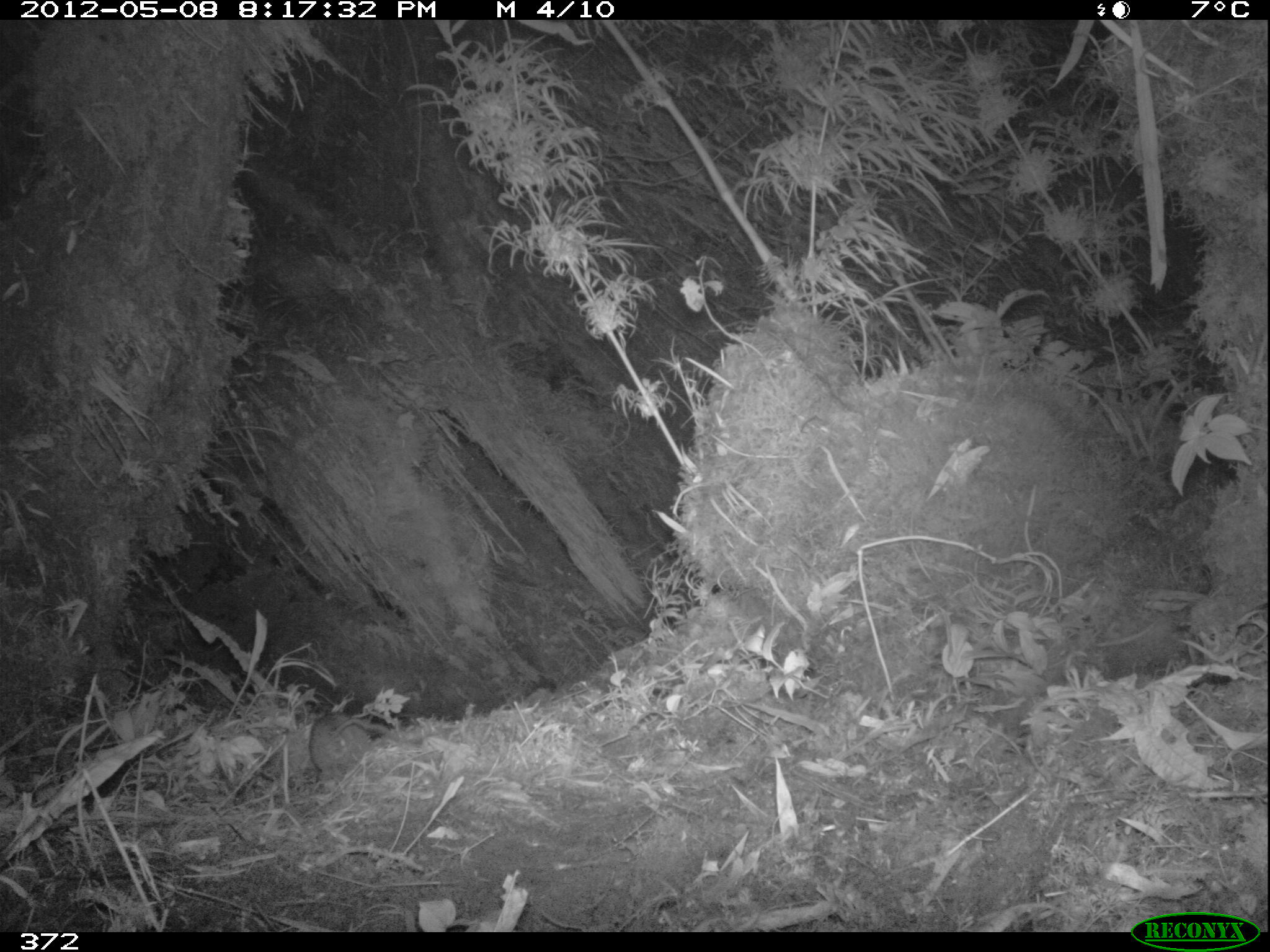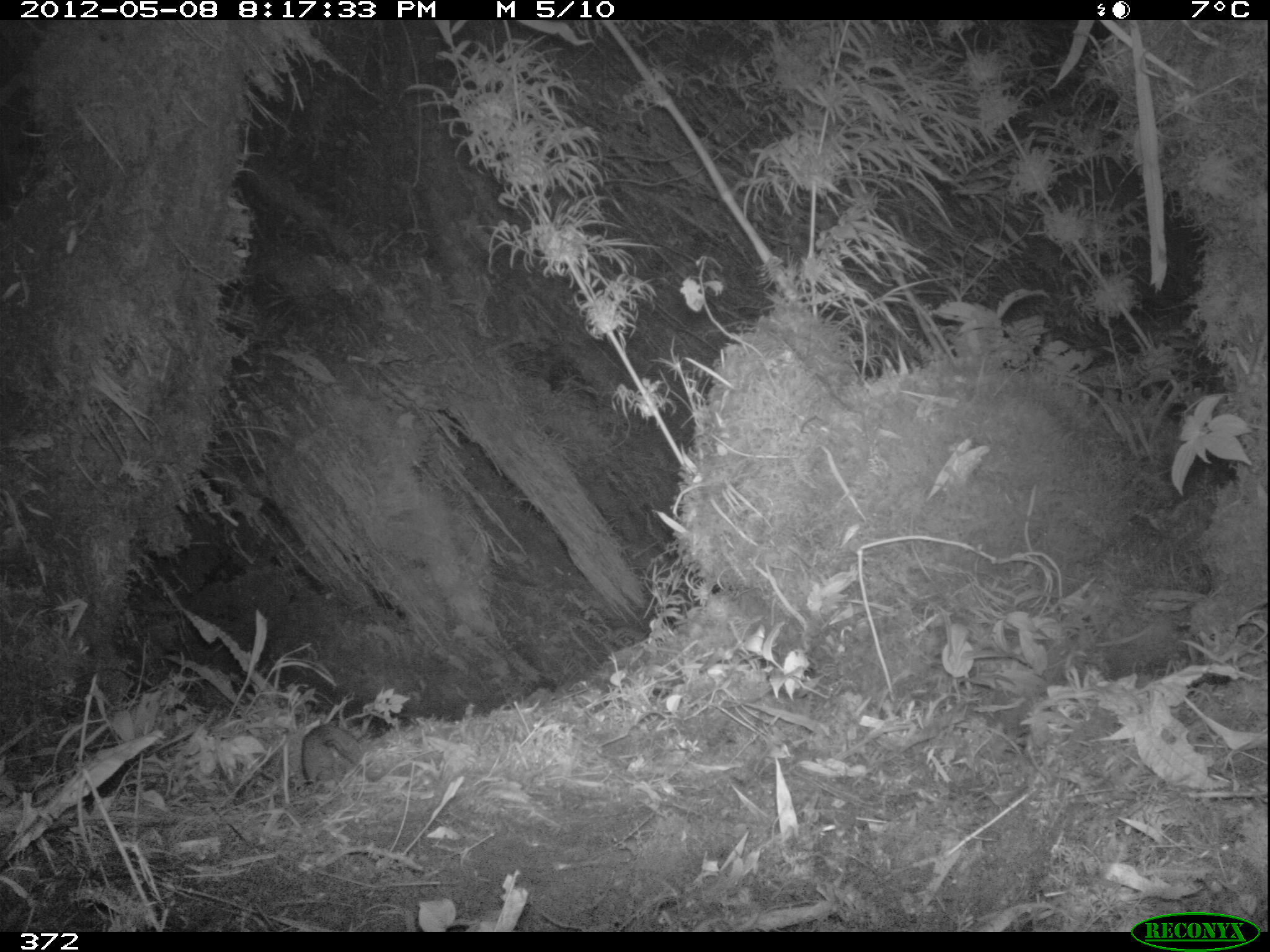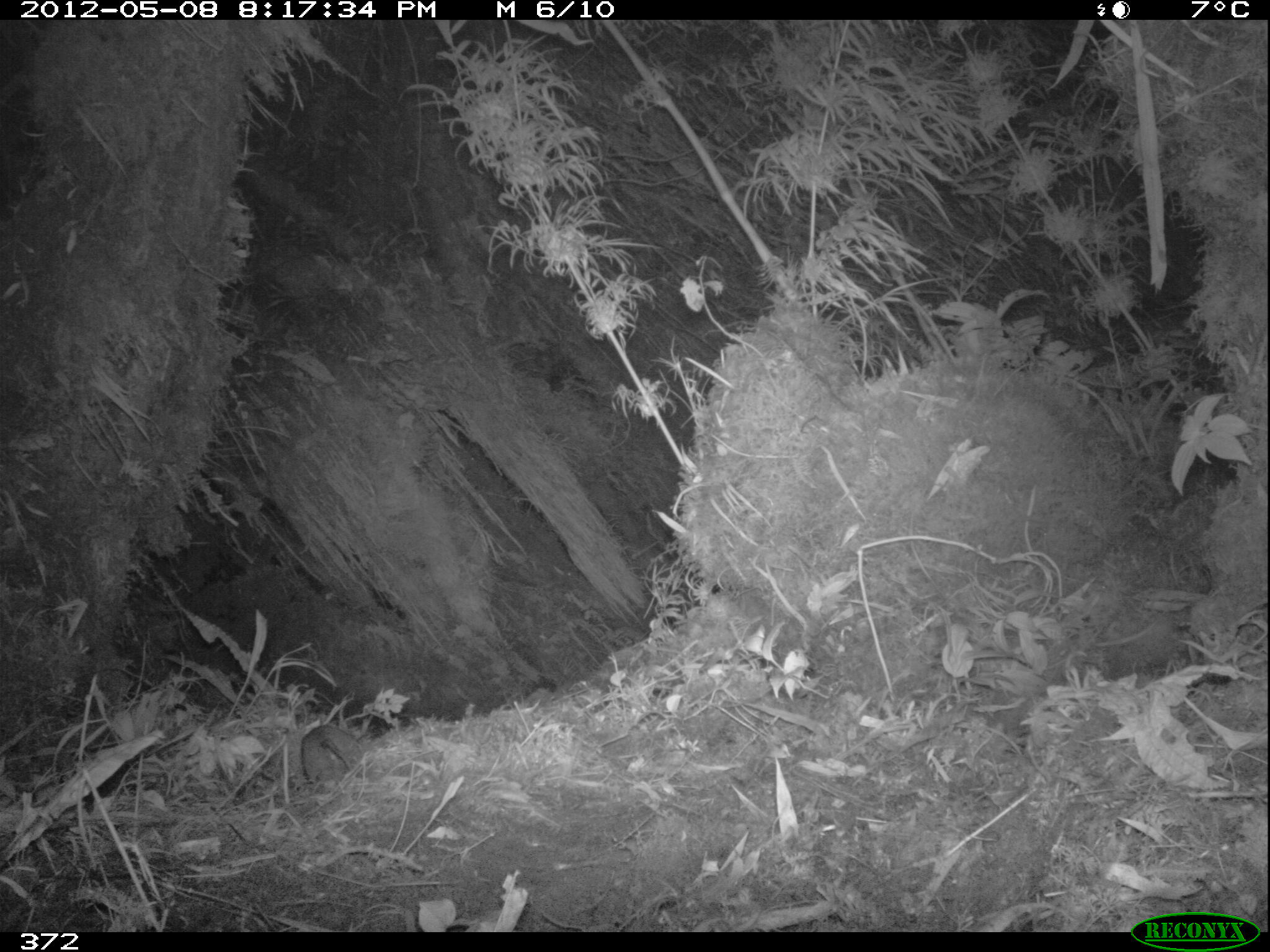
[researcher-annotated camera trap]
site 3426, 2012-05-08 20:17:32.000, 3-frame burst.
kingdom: Animalia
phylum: Chordata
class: Mammalia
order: Rodentia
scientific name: Rodentia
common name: rodents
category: unknown rodent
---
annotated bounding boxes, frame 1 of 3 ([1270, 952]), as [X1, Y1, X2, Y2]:
unknown rodent: [308, 712, 398, 773]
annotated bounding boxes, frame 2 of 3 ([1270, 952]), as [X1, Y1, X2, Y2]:
unknown rodent: [299, 722, 384, 783]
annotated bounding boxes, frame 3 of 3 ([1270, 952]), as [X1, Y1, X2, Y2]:
unknown rodent: [299, 723, 362, 785]